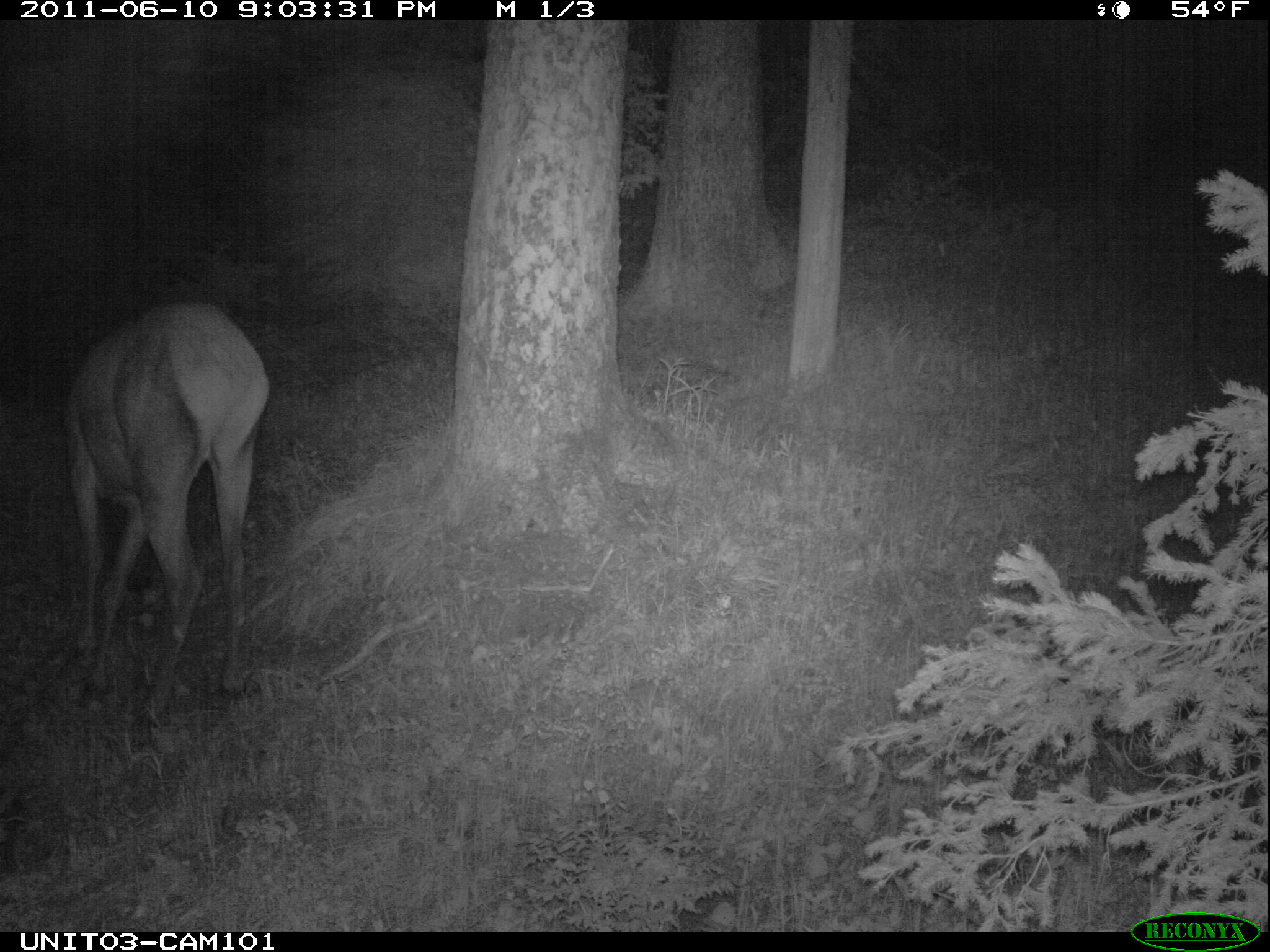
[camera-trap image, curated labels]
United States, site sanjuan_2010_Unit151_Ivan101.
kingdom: Animalia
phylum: Chordata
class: Mammalia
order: Artiodactyla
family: Cervidae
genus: Cervus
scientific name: Cervus elaphus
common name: red deer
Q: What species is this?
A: Cervus elaphus (red deer).